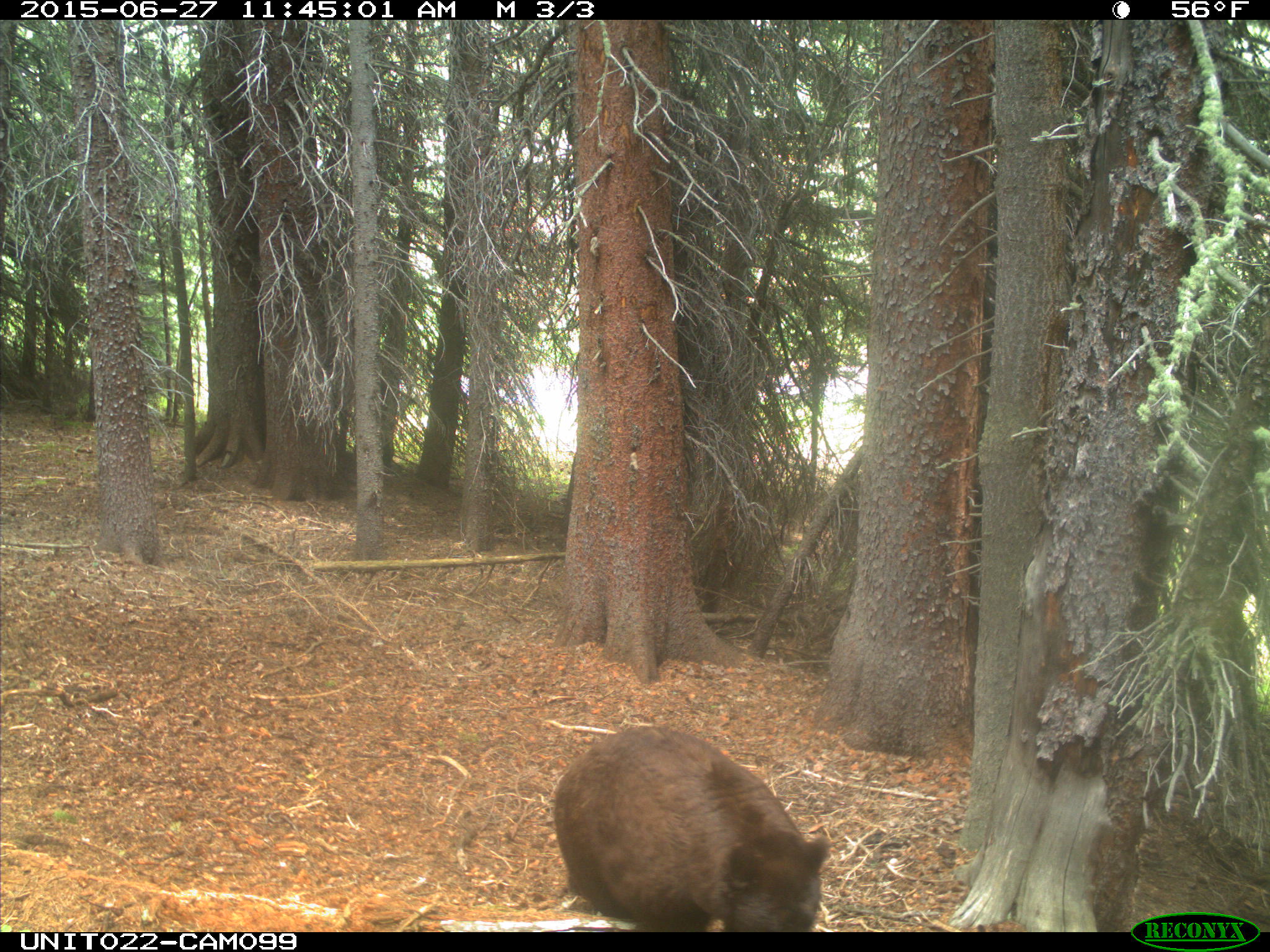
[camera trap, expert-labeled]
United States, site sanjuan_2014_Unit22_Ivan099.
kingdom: Animalia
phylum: Chordata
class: Mammalia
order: Carnivora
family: Ursidae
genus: Ursus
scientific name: Ursus americanus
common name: american black bear